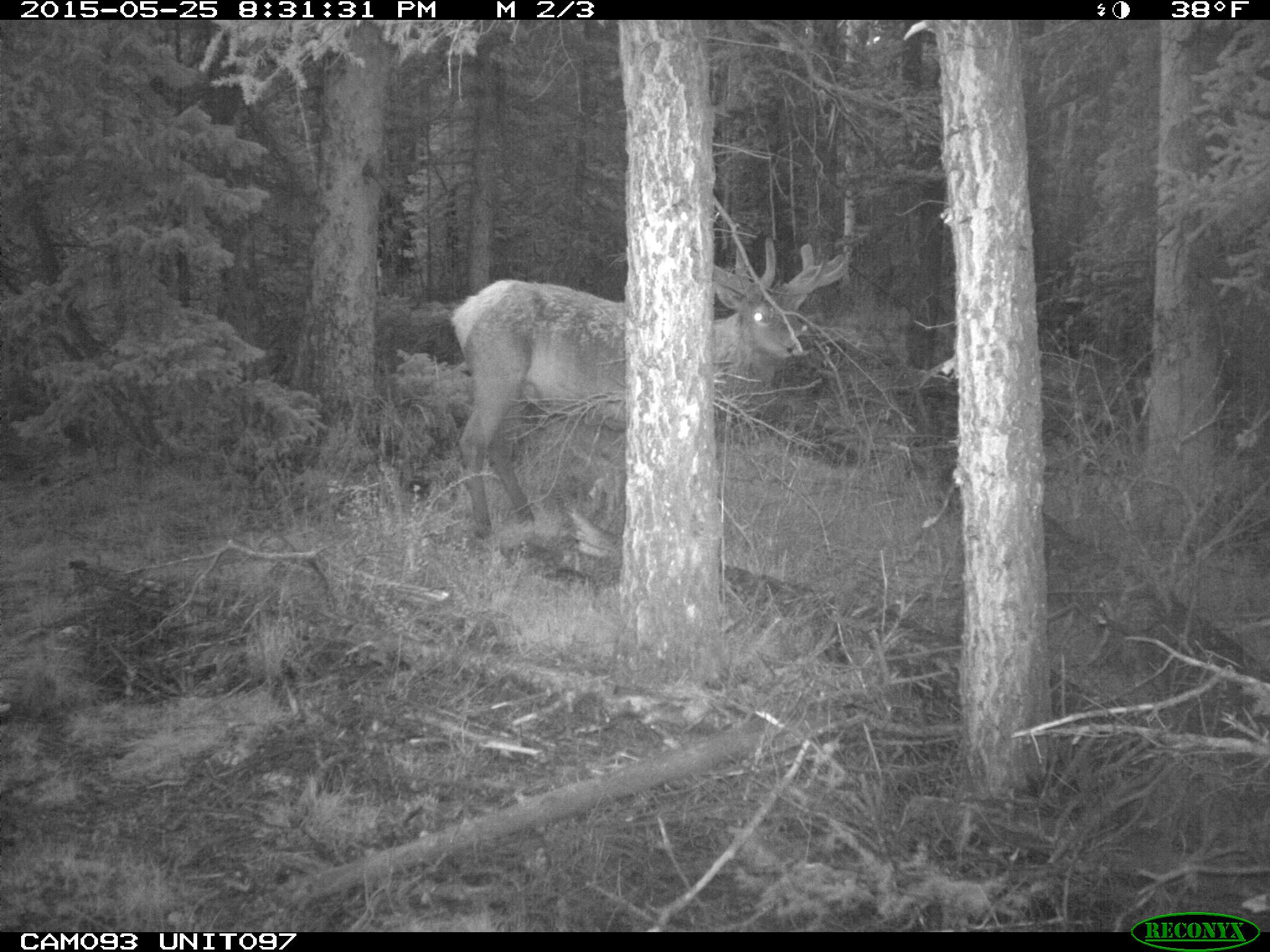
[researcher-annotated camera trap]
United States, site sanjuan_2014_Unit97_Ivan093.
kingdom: Animalia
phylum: Chordata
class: Mammalia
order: Artiodactyla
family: Cervidae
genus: Cervus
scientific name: Cervus elaphus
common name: red deer